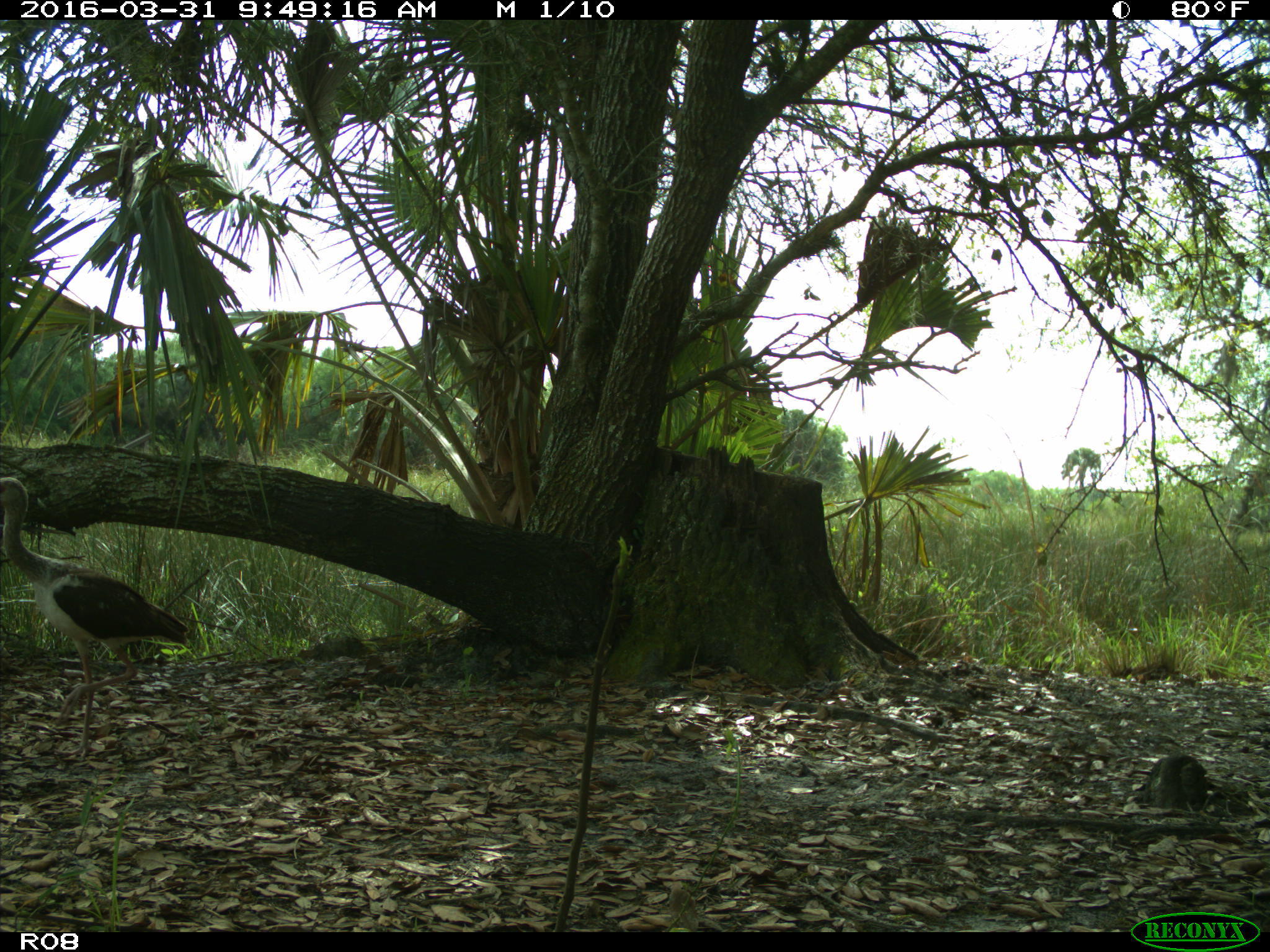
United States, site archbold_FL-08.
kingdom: Animalia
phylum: Chordata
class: Aves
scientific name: Aves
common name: birds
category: unidentified bird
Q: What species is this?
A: Unidentified bird (birds) (Aves).